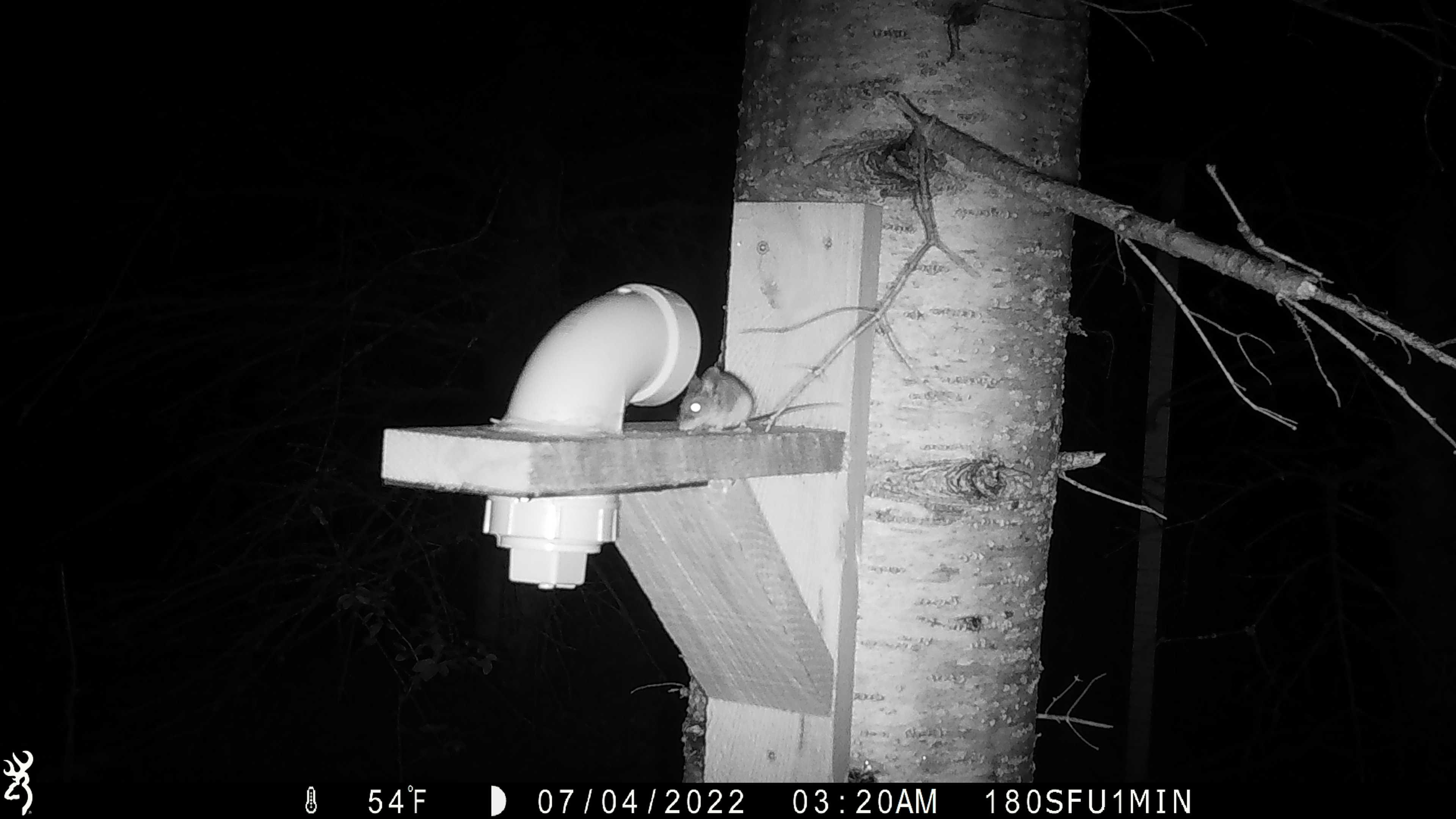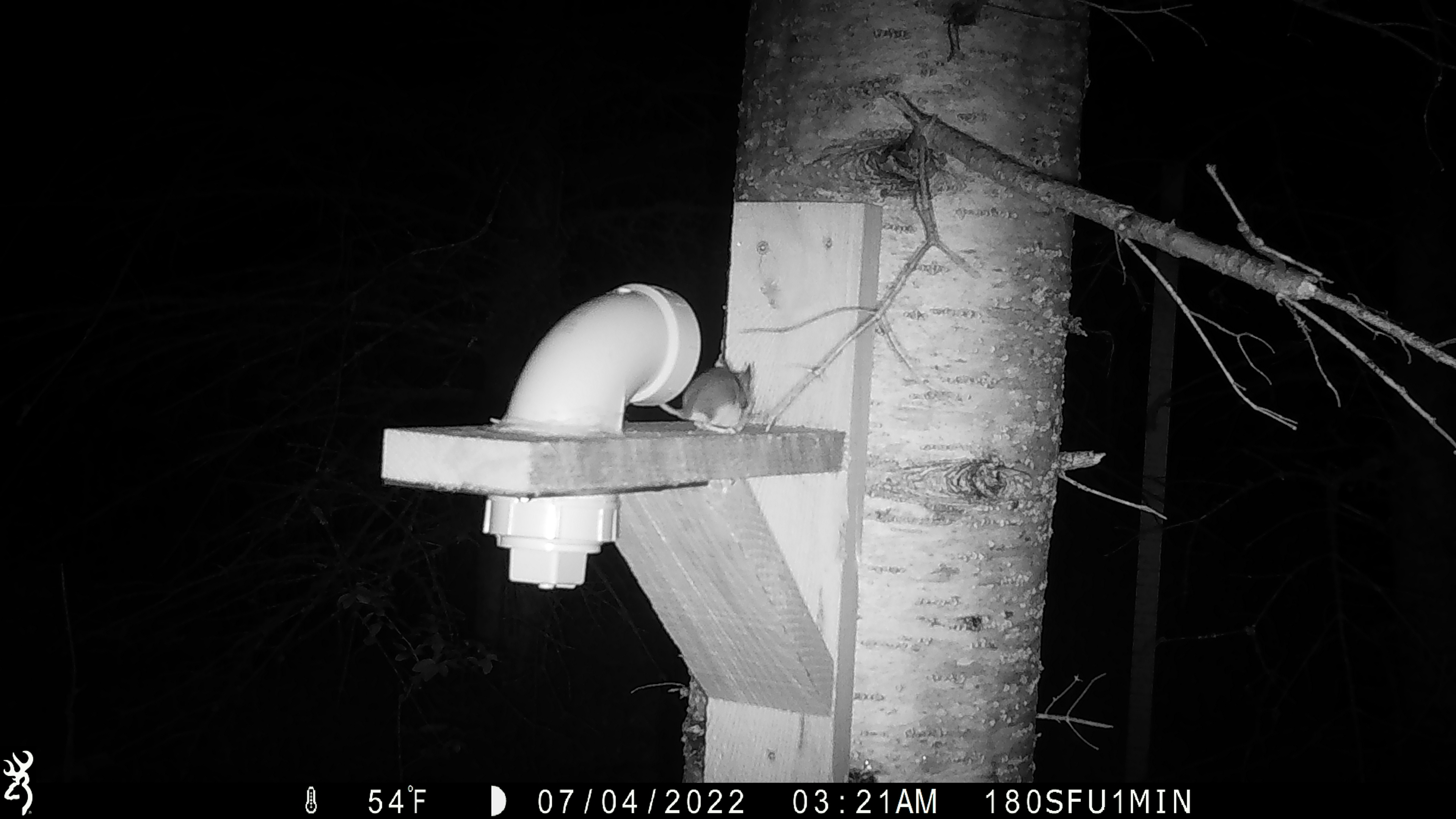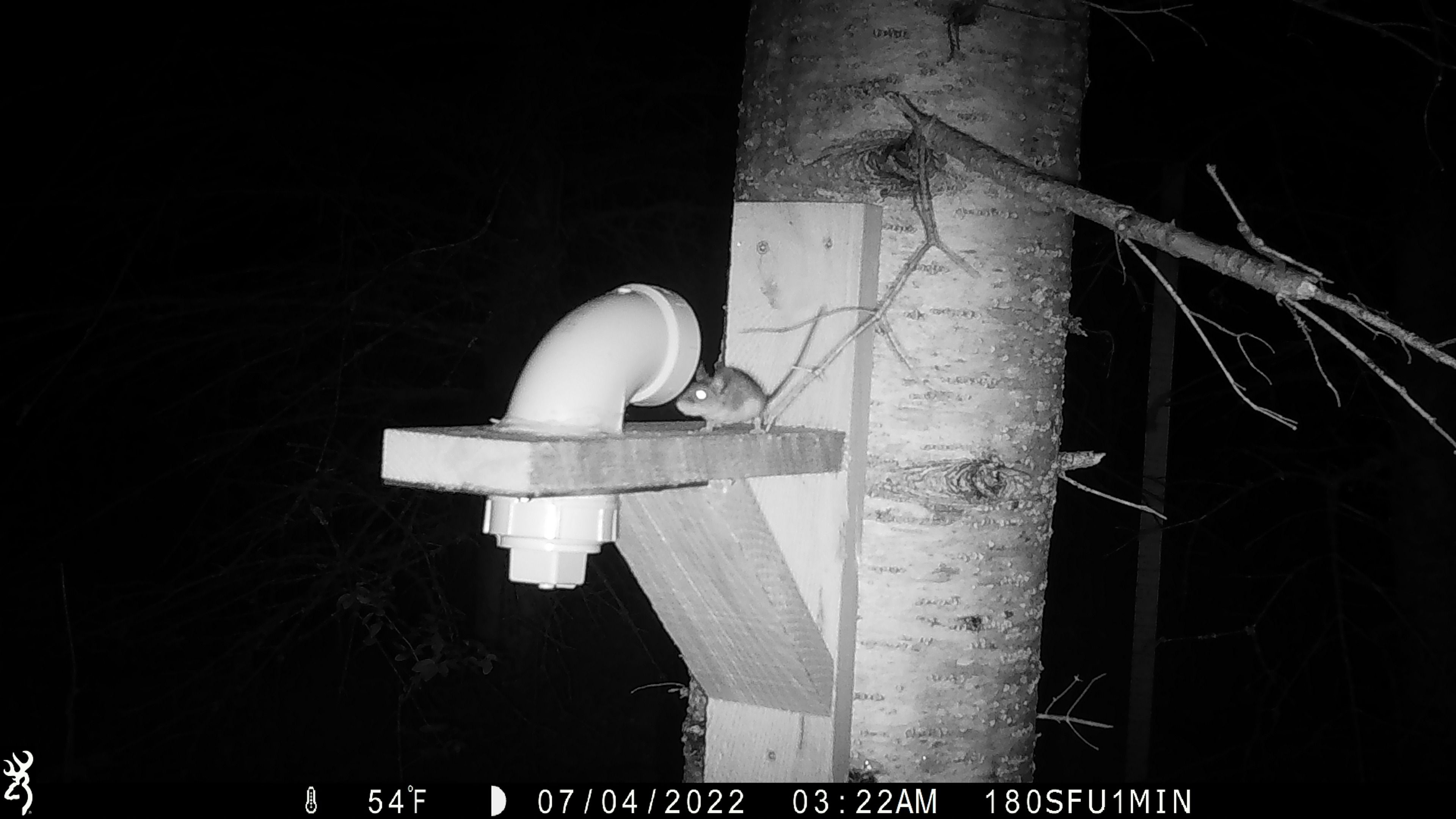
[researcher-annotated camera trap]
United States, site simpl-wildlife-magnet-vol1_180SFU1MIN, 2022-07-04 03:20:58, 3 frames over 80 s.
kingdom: Animalia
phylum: Chordata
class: Mammalia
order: Rodentia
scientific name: Rodentia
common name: mouse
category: mouse sp.